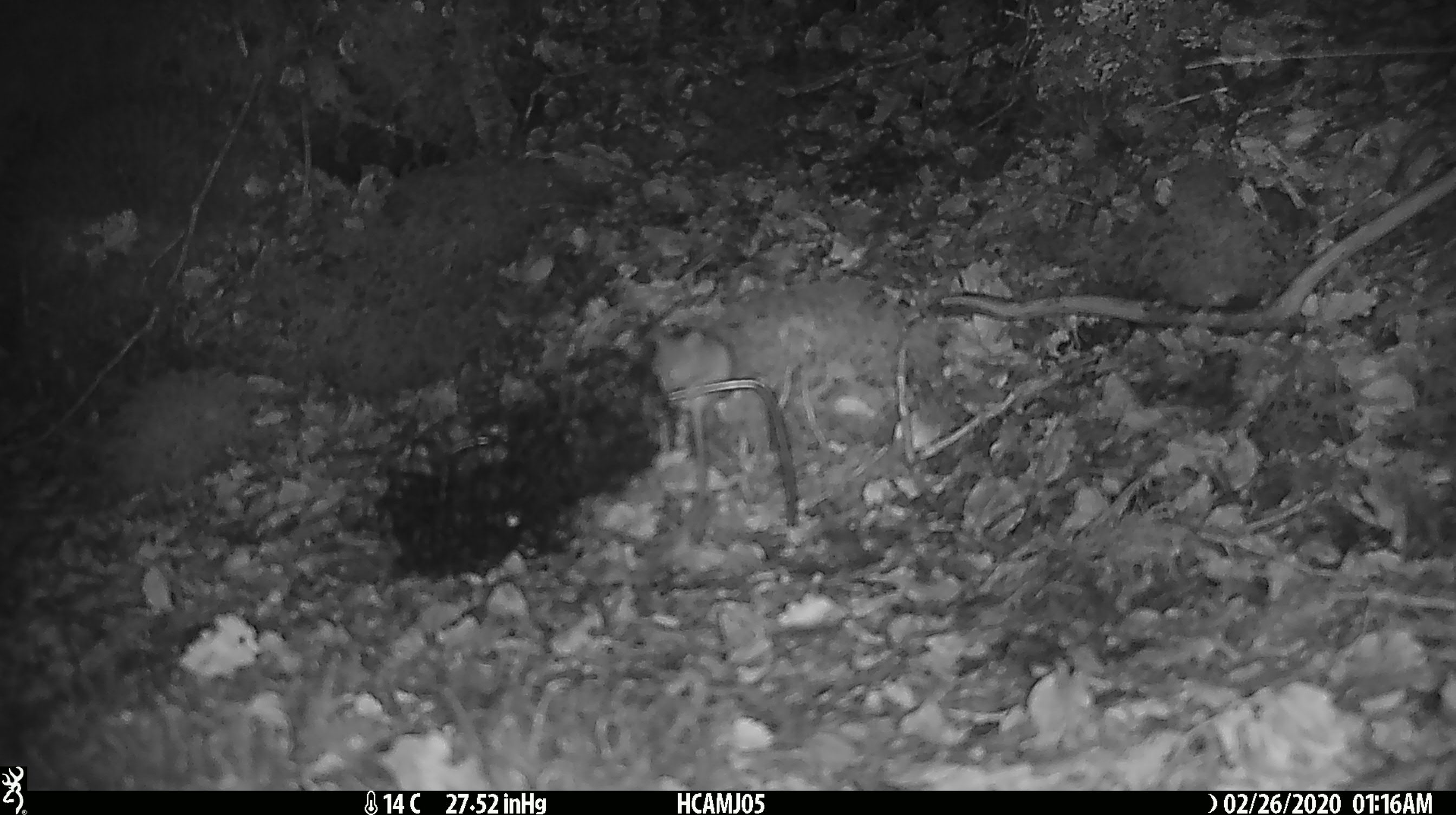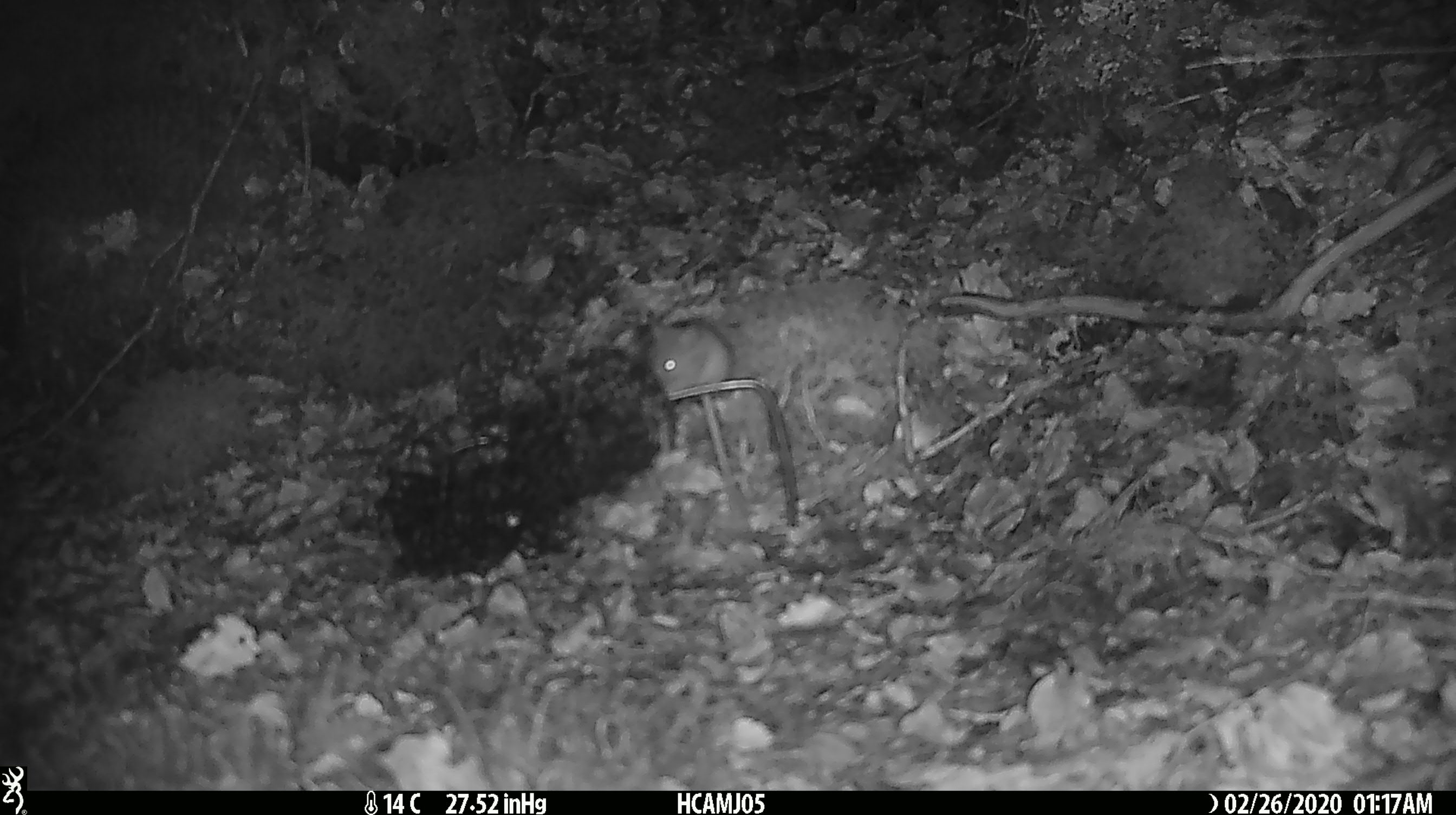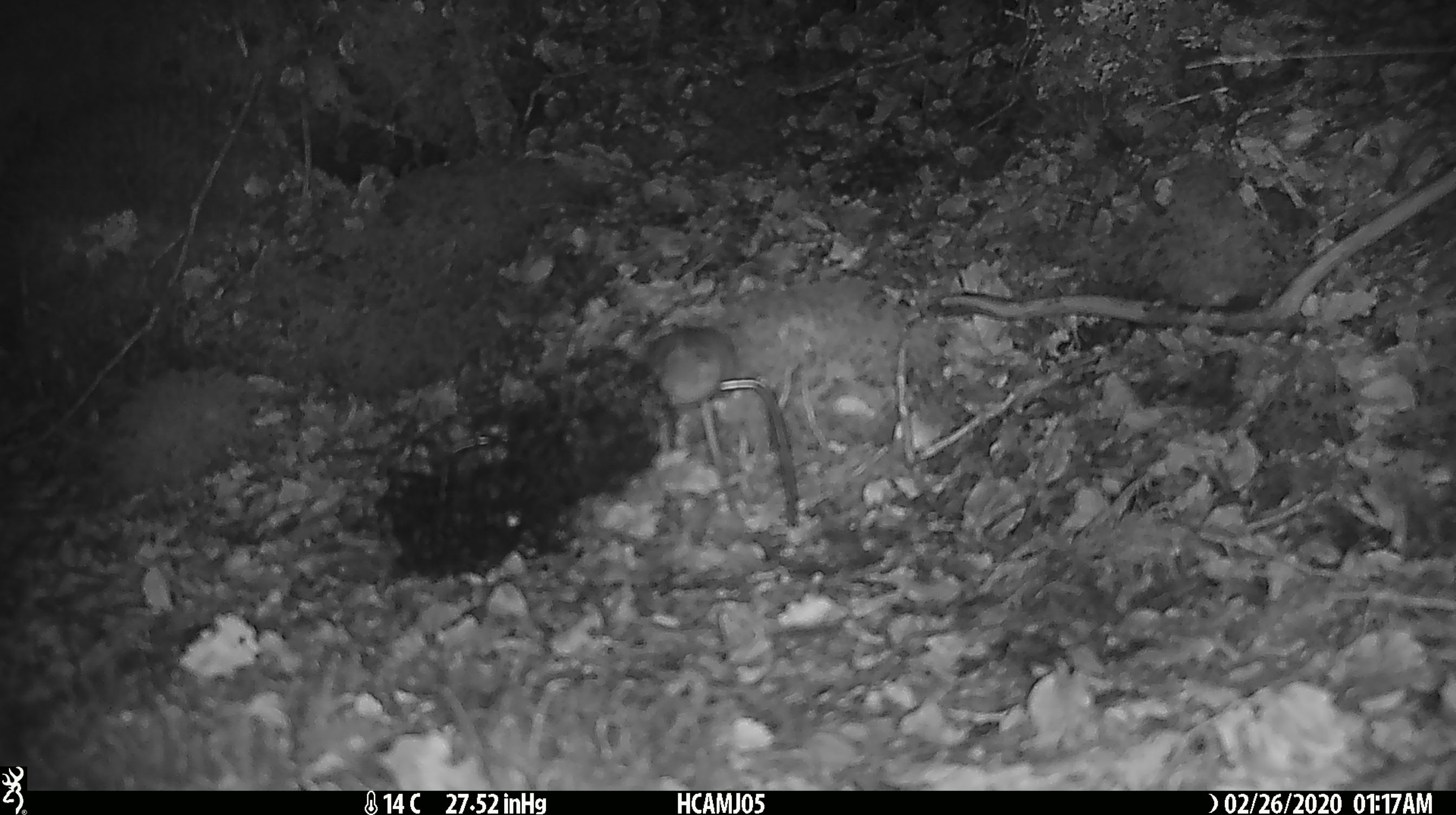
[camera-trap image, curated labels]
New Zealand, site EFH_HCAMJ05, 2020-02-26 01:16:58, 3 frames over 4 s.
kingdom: Animalia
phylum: Chordata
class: Mammalia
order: Rodentia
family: Muridae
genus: Mus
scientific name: Mus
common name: mouse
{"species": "mouse (Mus)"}